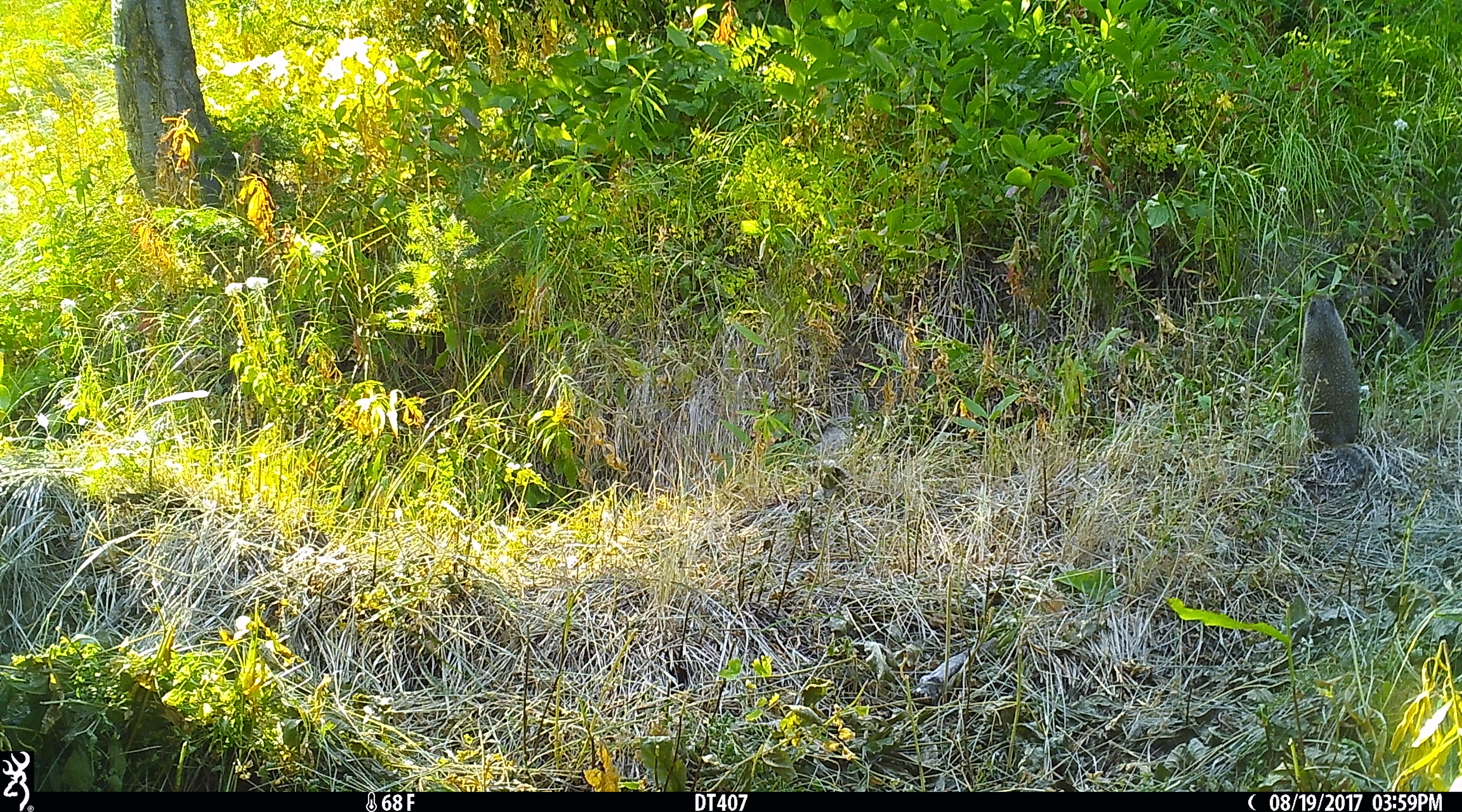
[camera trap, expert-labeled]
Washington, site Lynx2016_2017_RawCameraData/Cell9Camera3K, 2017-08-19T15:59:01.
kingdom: Animalia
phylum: Chordata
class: Mammalia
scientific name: Mammalia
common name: small mammal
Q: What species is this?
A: Small mammal (Mammalia).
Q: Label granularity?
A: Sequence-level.